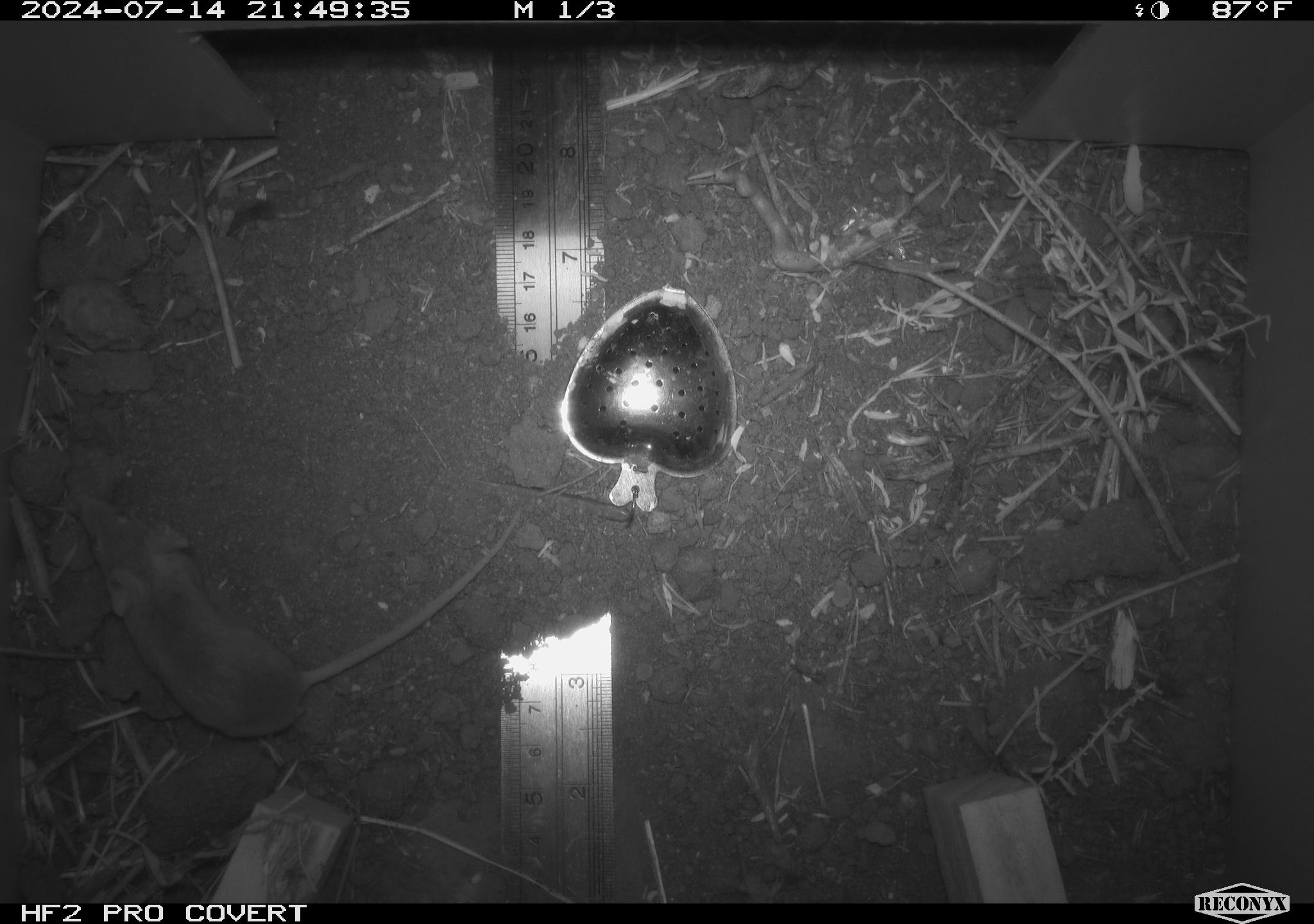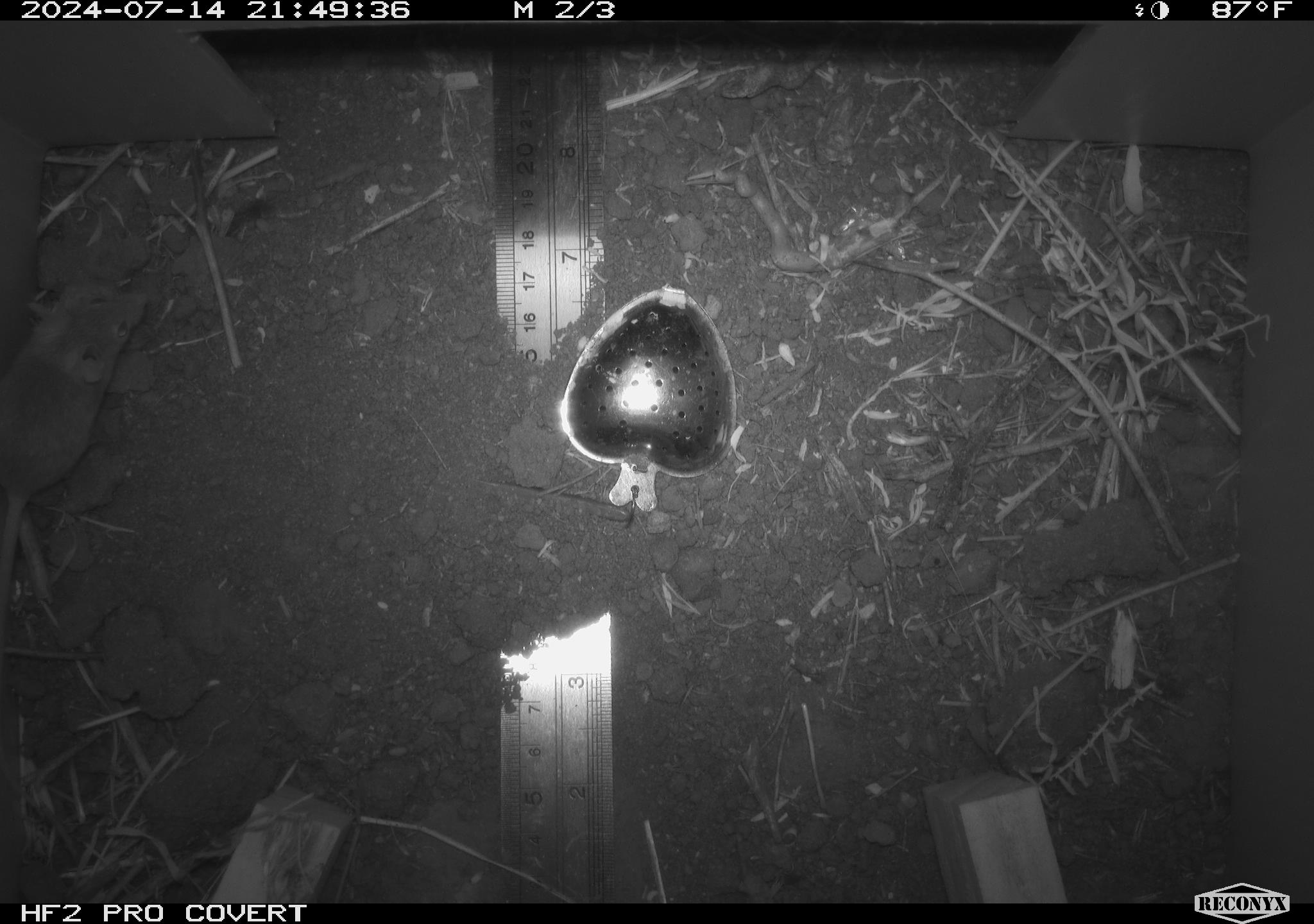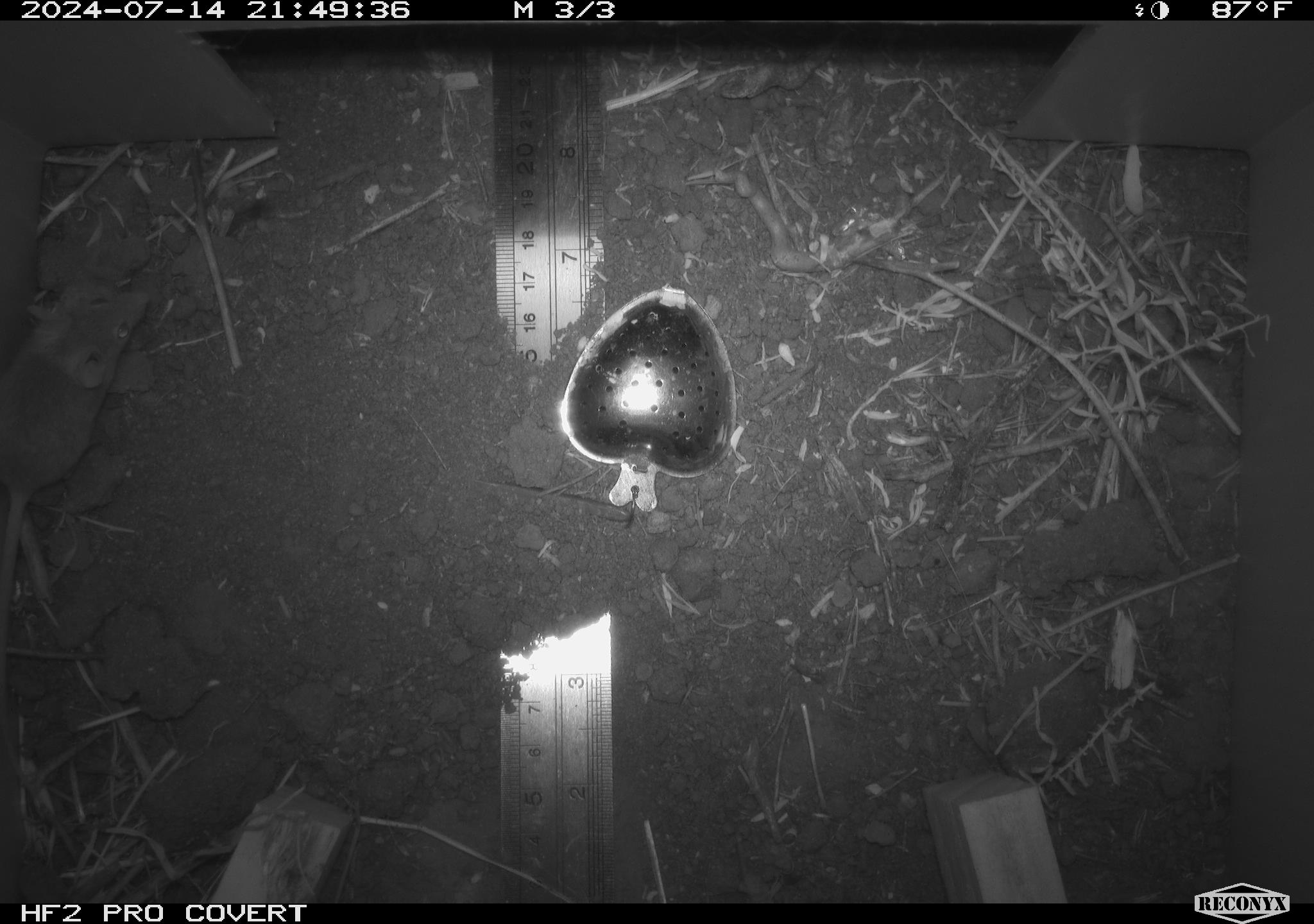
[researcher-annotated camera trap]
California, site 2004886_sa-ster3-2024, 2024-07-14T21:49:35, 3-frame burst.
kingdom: Animalia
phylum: Chordata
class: Mammalia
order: Rodentia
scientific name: Rodentia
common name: mouse species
Mouse species (Rodentia).